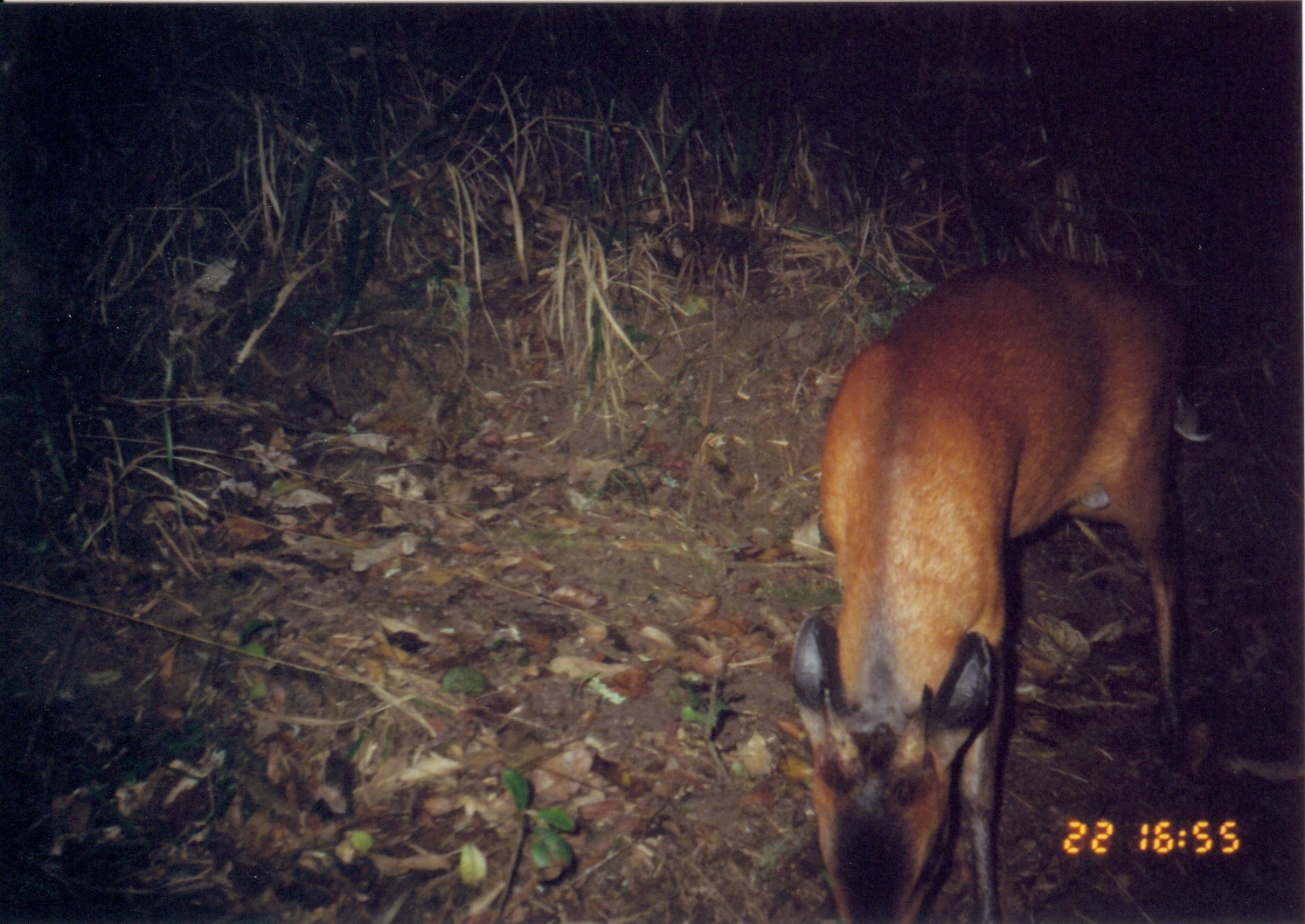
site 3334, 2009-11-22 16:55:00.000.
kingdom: Animalia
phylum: Chordata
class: Mammalia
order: Artiodactyla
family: Bovidae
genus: Cephalophus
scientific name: Cephalophus harveyi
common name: harvey's duiker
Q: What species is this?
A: Cephalophus harveyi (harvey's duiker).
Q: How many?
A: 1.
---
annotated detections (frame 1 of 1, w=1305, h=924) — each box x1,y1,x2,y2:
cephalophus harveyi: 784,249,1216,923